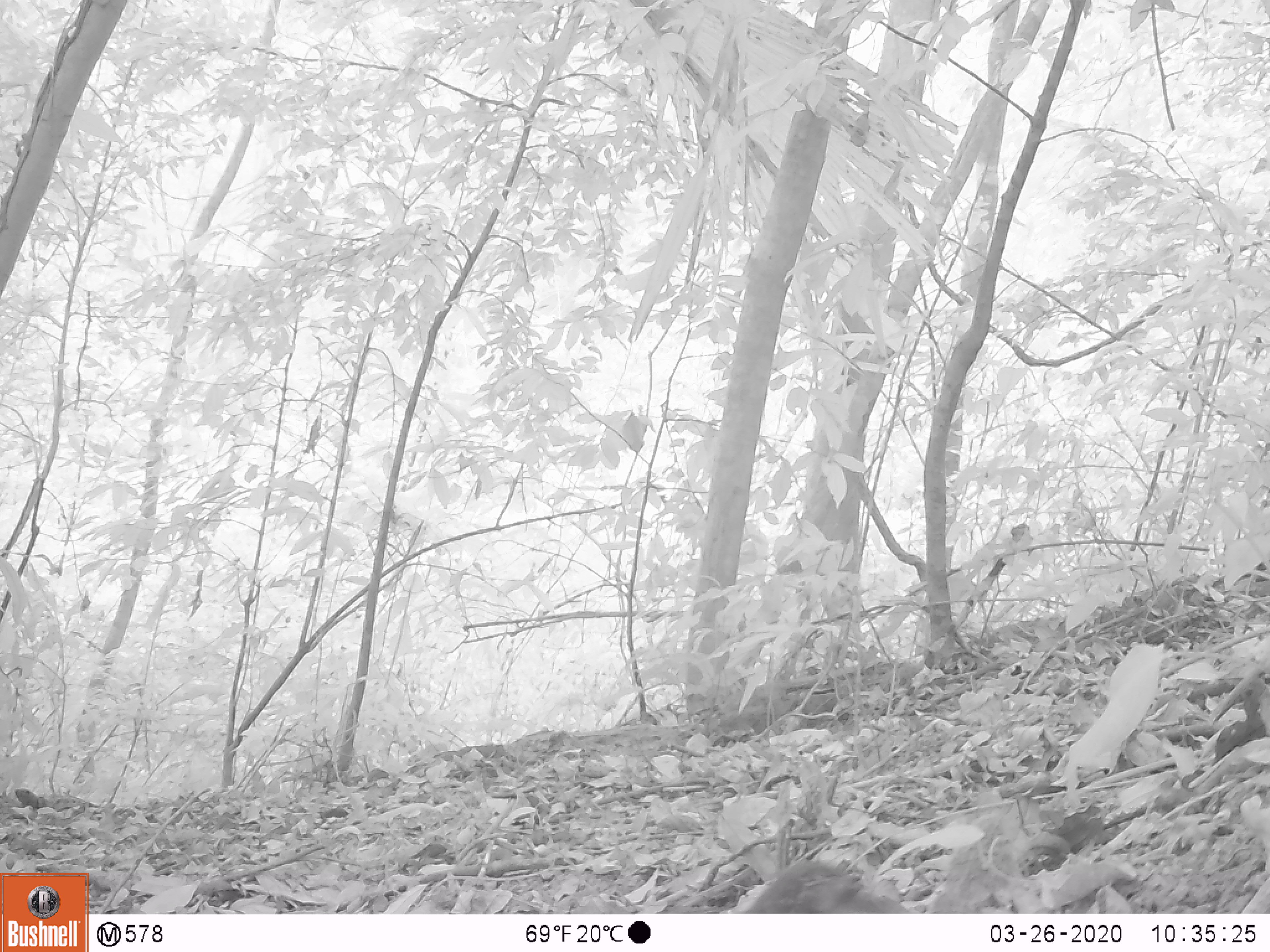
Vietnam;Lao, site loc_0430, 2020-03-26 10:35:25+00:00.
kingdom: Animalia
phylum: Chordata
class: Mammalia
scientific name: Mammalia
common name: mammal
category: unidentified small mammal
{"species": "unidentified small mammal (mammal) (Mammalia)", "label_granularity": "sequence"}